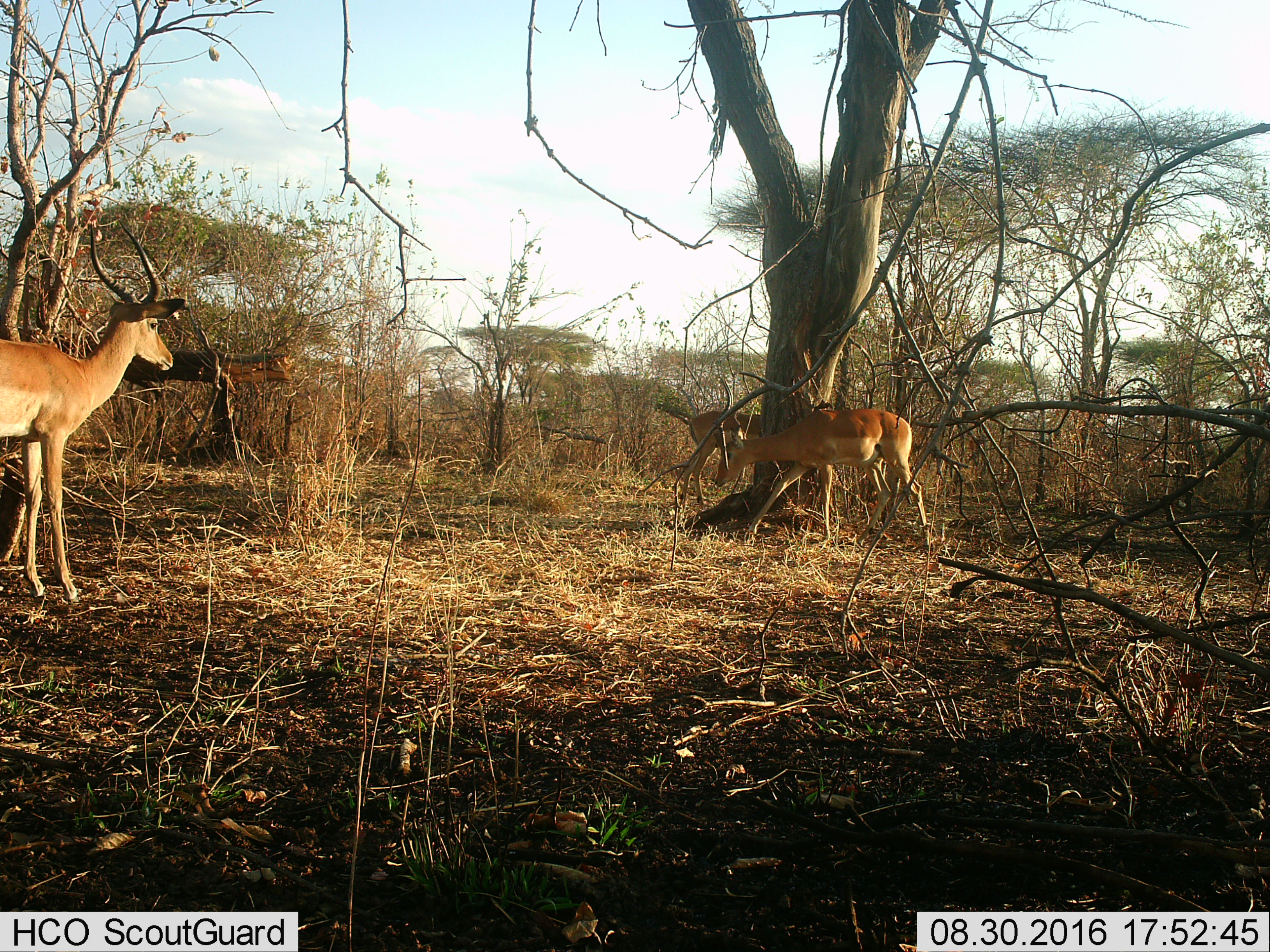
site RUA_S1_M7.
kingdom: Animalia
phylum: Chordata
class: Mammalia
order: Artiodactyla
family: Bovidae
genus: Aepyceros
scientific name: Aepyceros melampus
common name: impala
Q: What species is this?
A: Impala (Aepyceros melampus).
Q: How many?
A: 3.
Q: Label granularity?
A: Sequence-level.